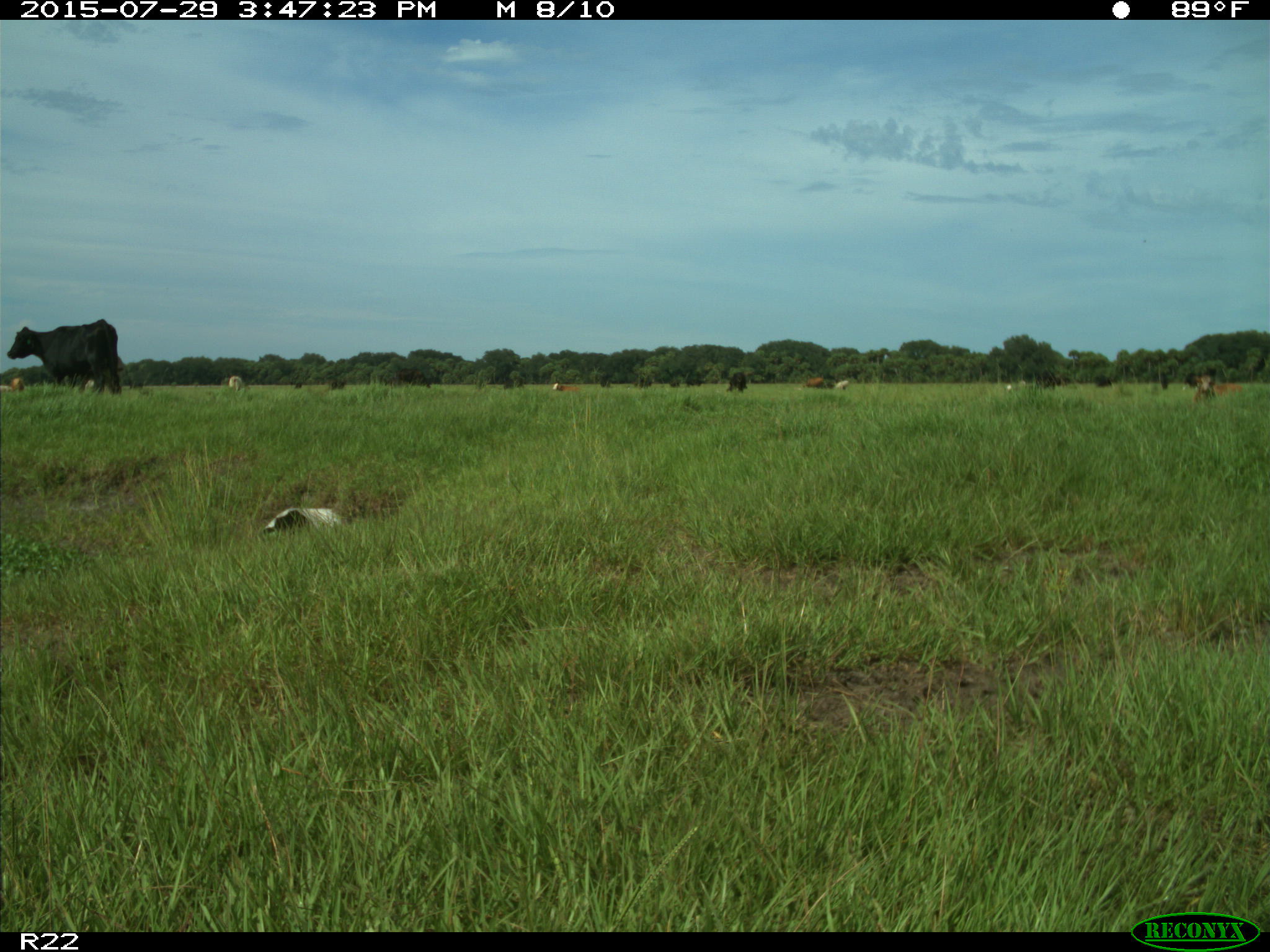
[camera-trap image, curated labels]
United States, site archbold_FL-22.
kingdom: Animalia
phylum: Chordata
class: Mammalia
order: Artiodactyla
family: Bovidae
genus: Bos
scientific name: Bos taurus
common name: domestic cow